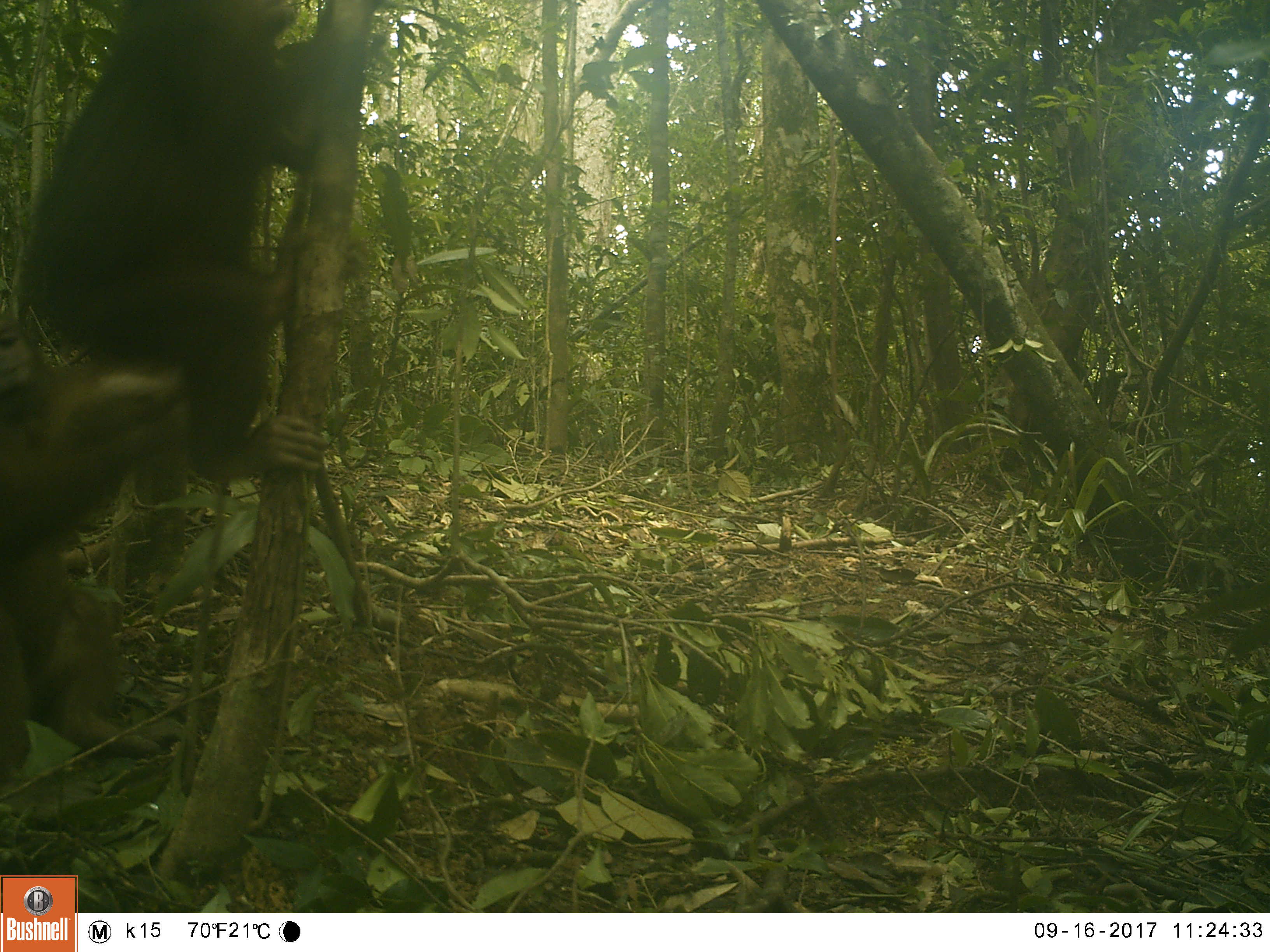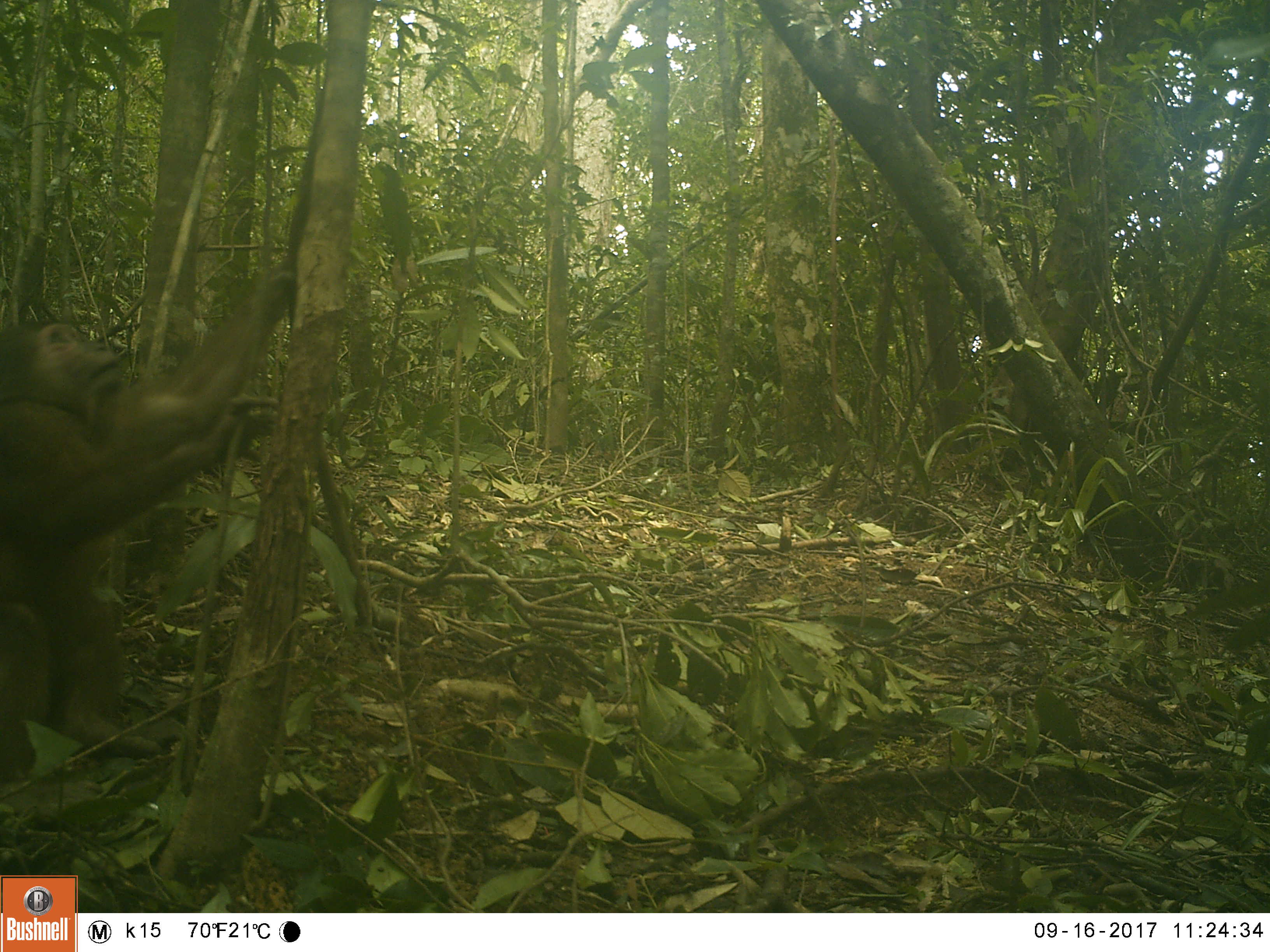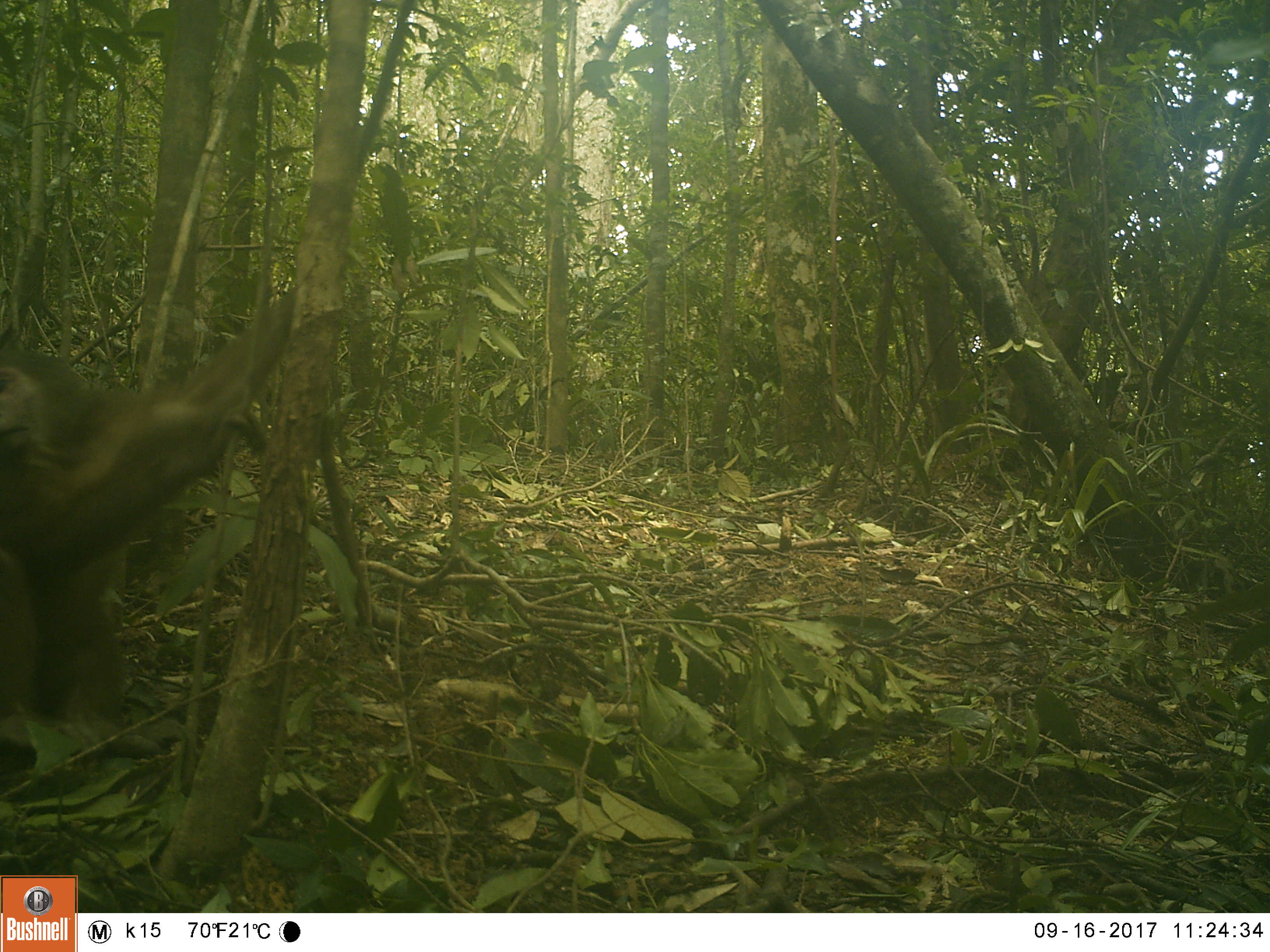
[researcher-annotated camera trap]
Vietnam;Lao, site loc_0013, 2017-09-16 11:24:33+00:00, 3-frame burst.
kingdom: Animalia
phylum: Chordata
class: Mammalia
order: Primates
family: Cercopithecidae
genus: Macaca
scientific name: Macaca arctoides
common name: stump-tailed macaque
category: stump tailed macaque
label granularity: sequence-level